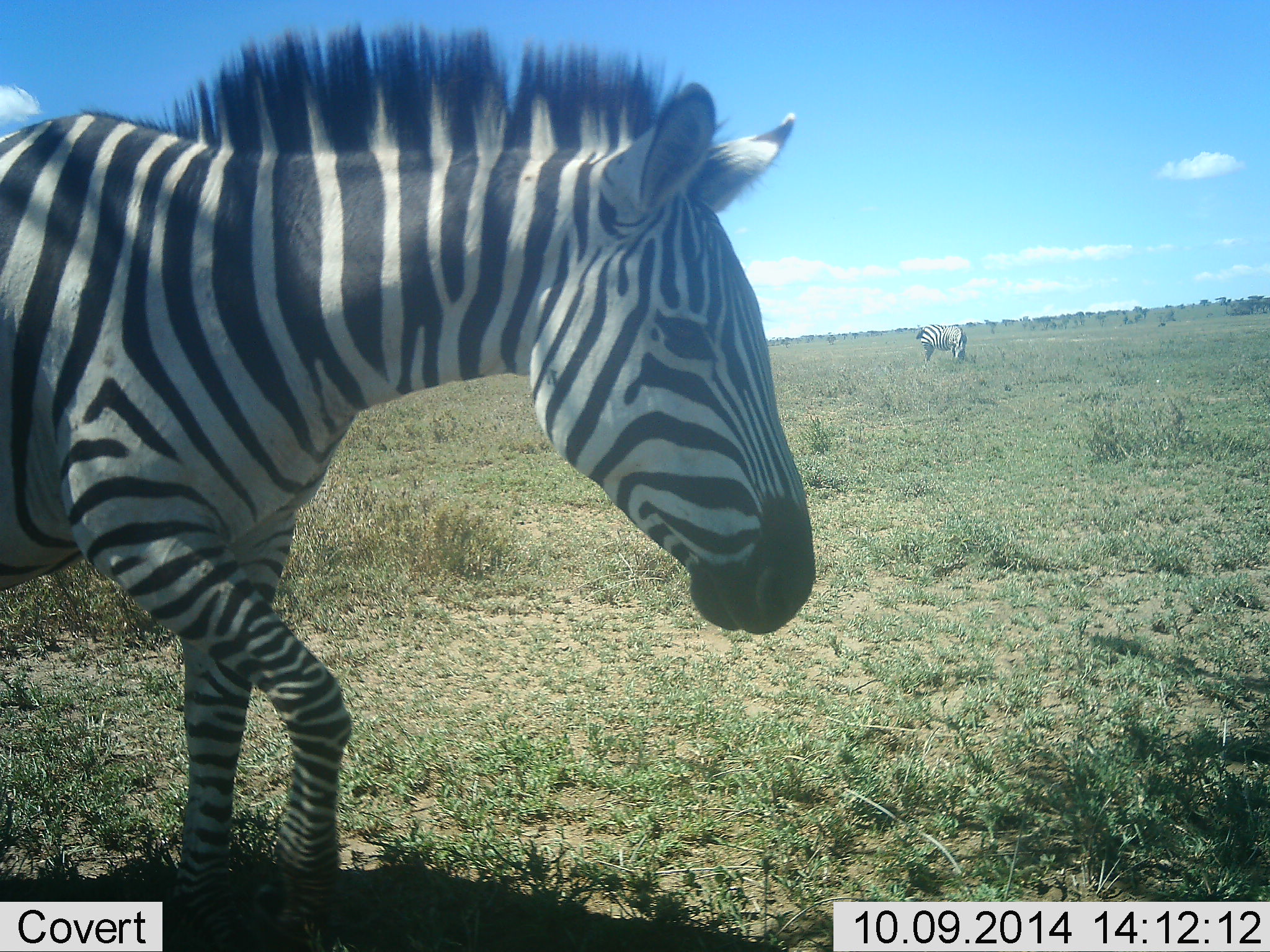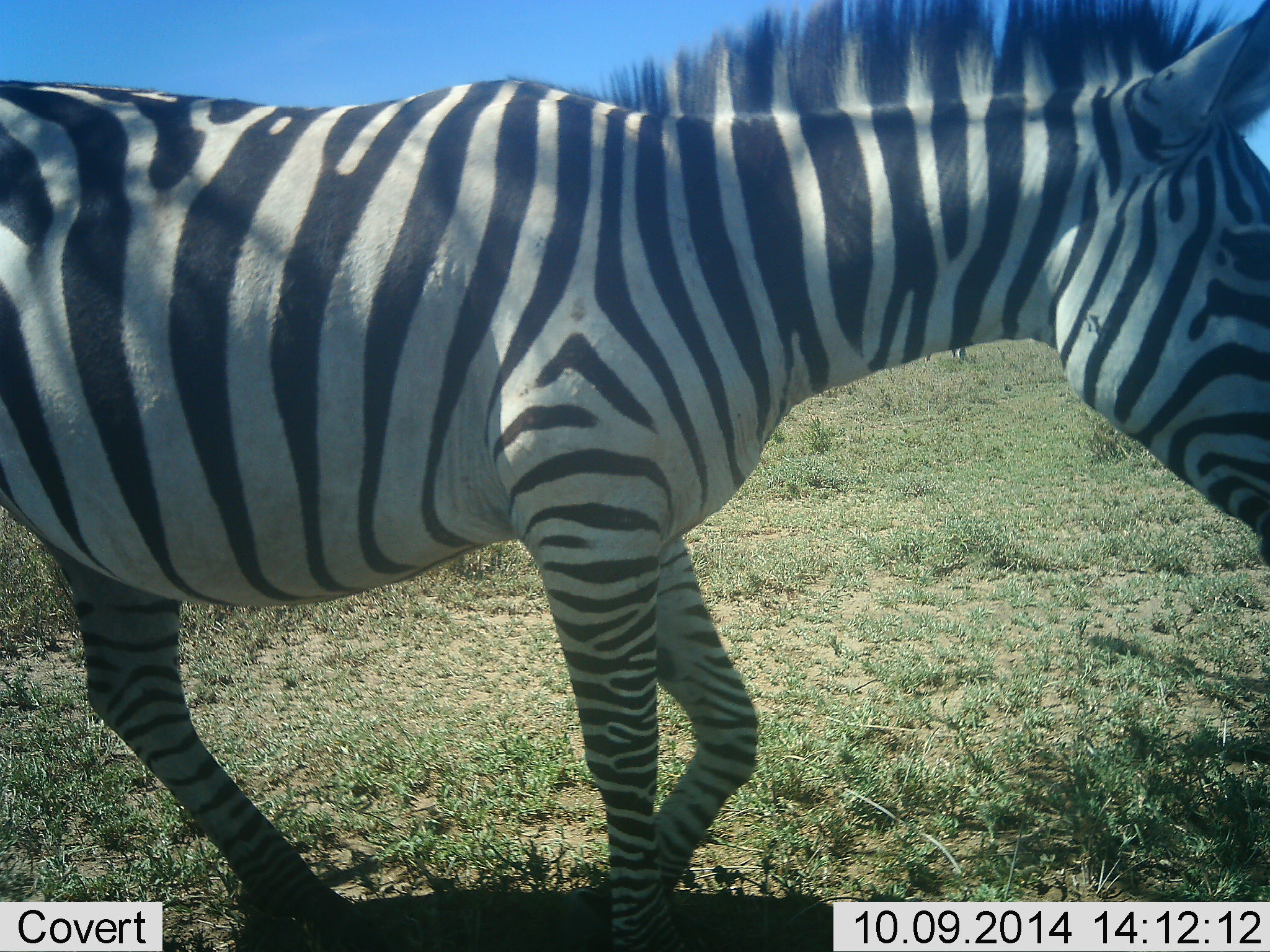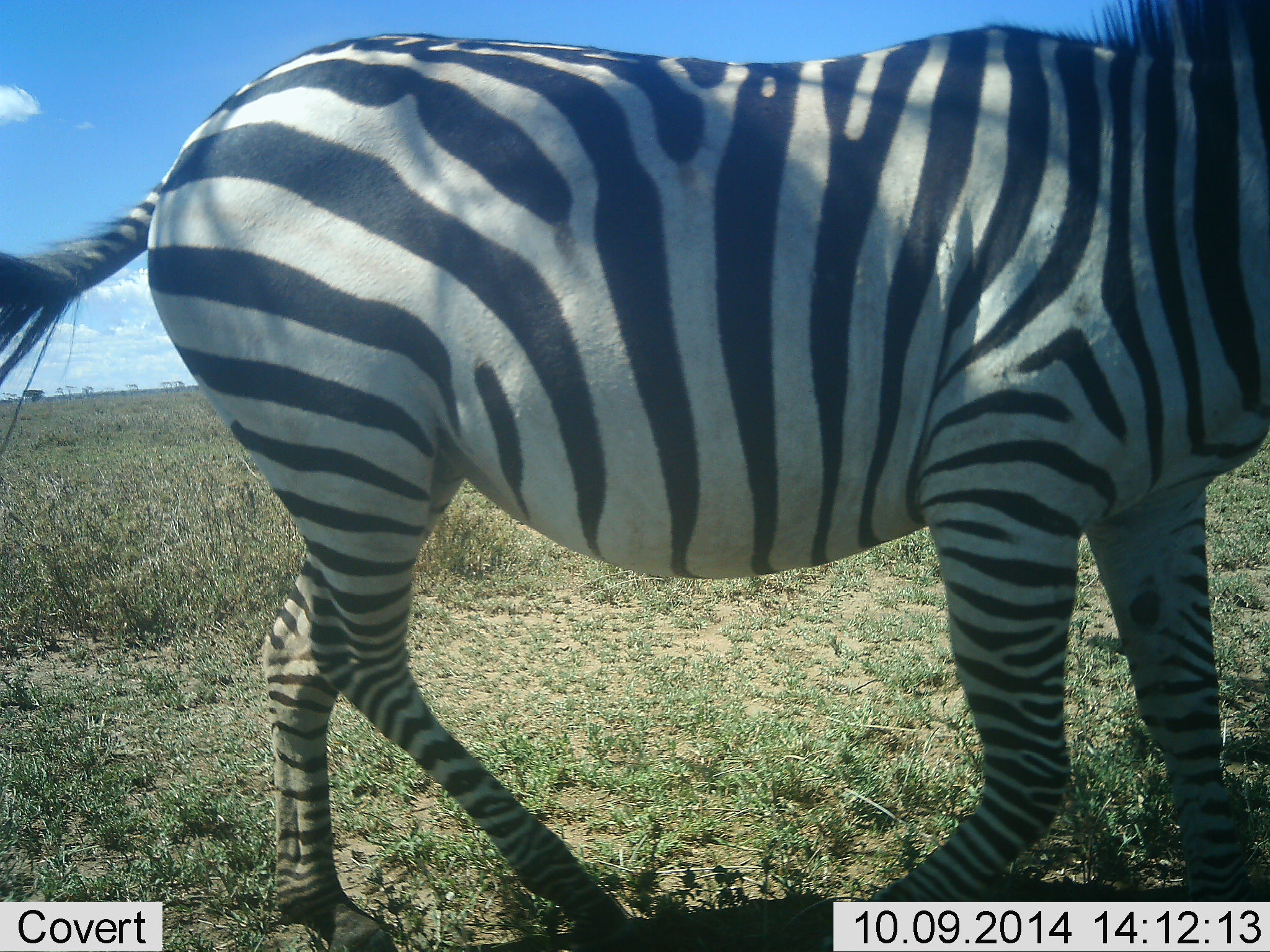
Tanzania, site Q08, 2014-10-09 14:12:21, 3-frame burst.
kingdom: Animalia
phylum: Chordata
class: Mammalia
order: Perissodactyla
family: Equidae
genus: Equus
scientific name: Equus quagga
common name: plains zebra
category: zebra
Zebra (plains zebra) (Equus quagga), count 2. Behavior (volunteer vote fractions): standing 10%, resting 0%, moving 100%, interacting 0%. Young present (vote fraction): 0%. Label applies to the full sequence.